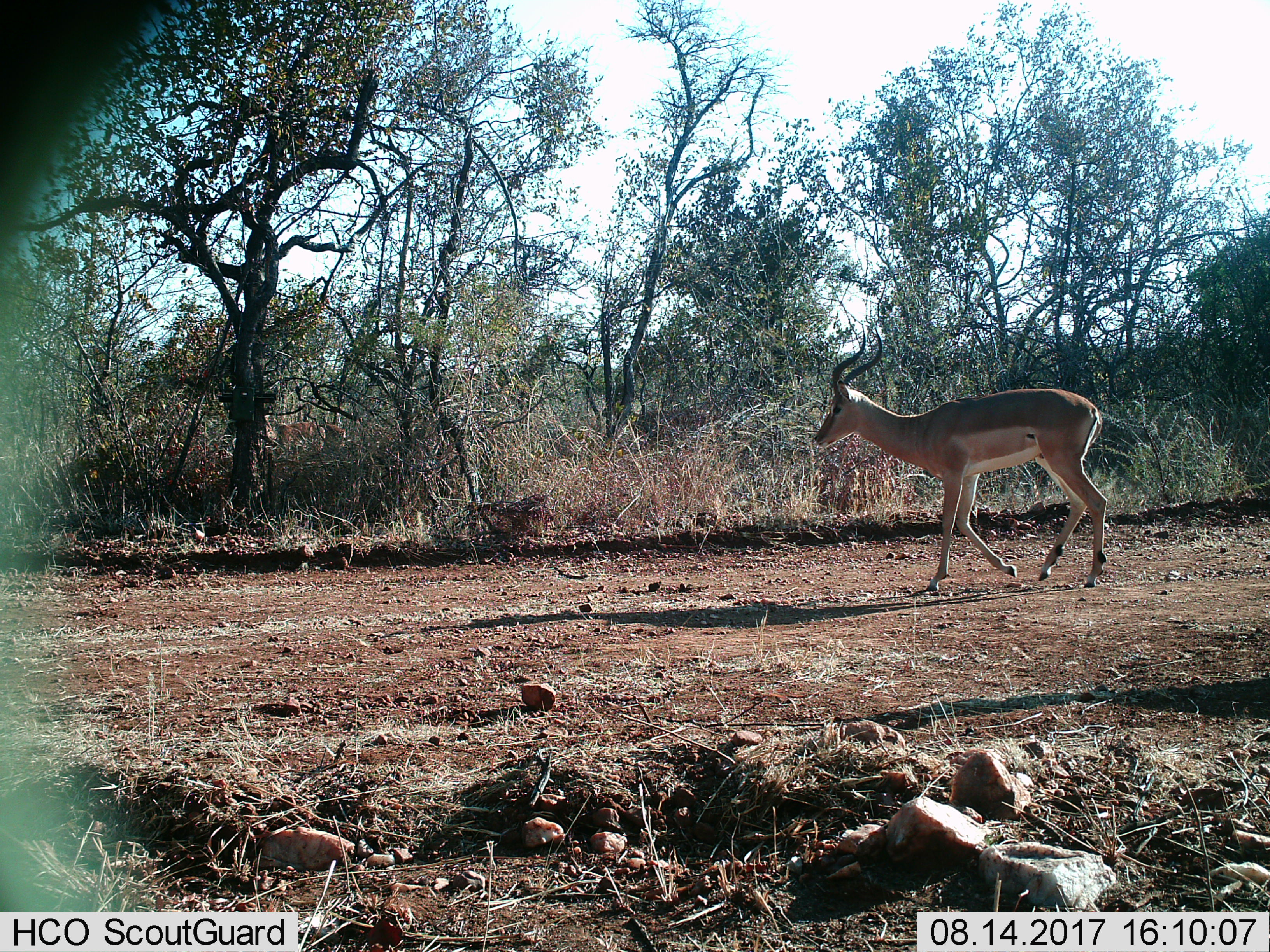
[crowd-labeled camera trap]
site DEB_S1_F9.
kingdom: Animalia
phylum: Chordata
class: Mammalia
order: Artiodactyla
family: Bovidae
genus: Aepyceros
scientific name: Aepyceros melampus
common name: impala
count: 1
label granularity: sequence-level